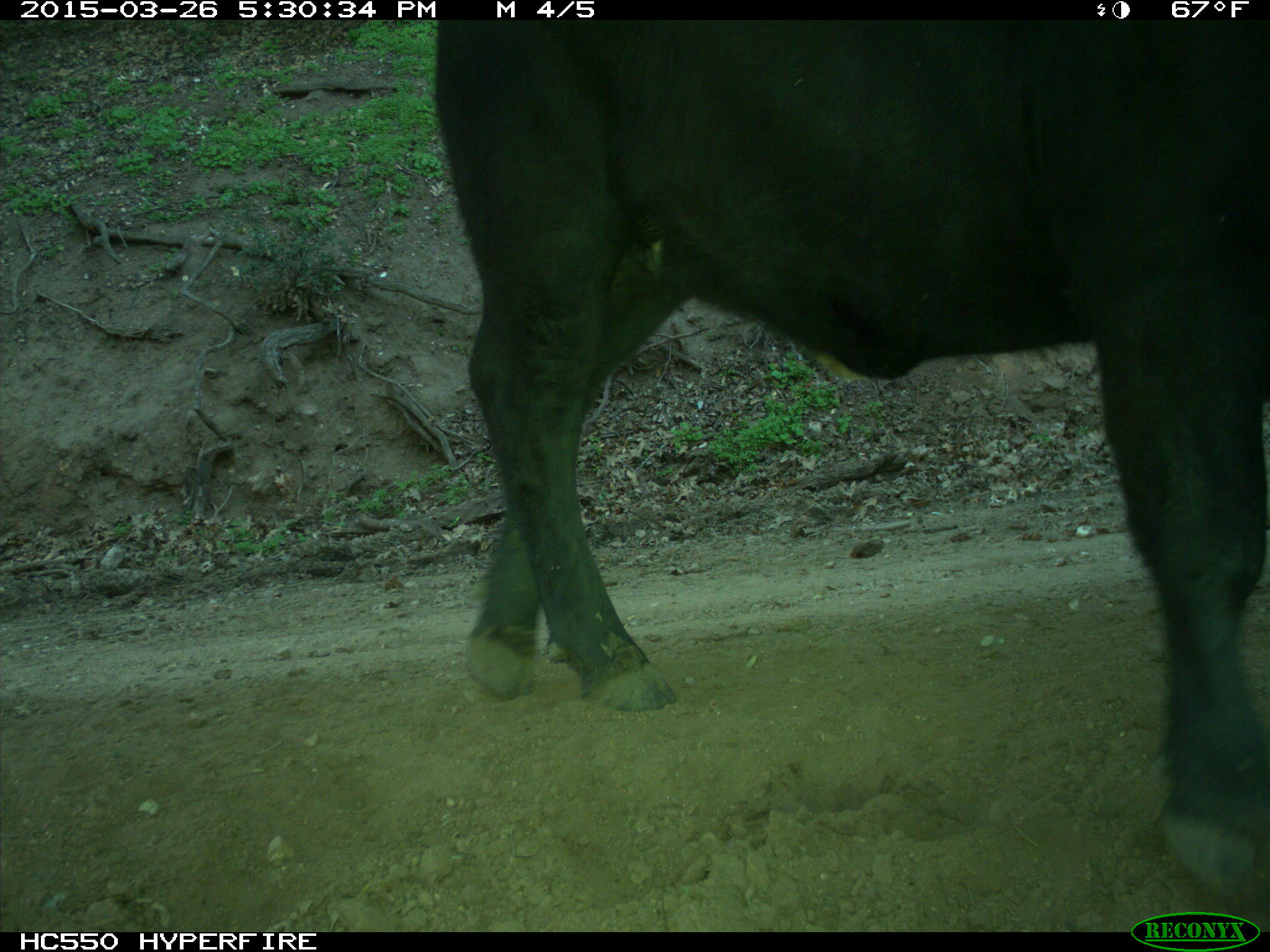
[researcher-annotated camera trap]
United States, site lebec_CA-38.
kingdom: Animalia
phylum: Chordata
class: Mammalia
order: Artiodactyla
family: Bovidae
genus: Bos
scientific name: Bos taurus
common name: domestic cow